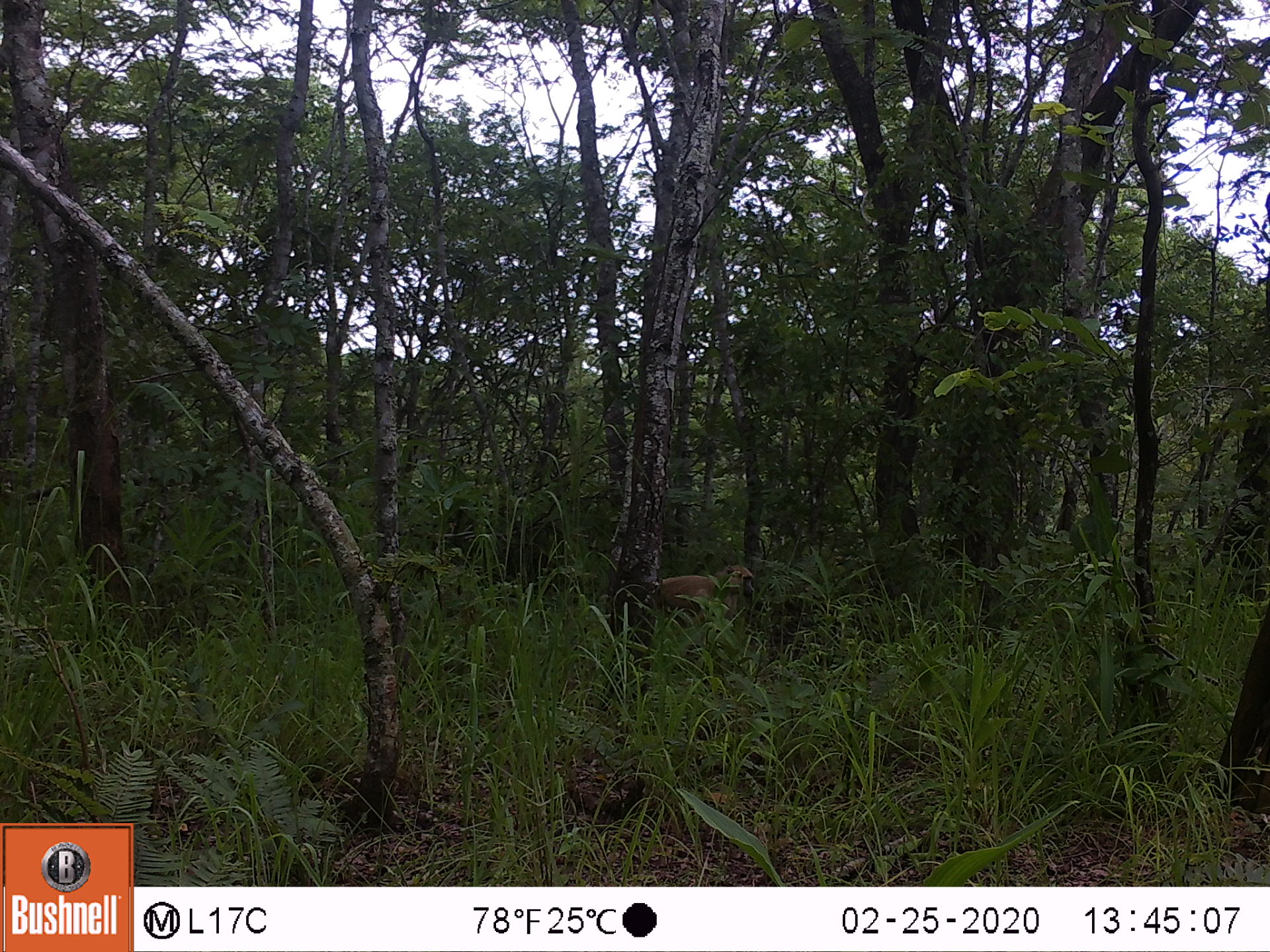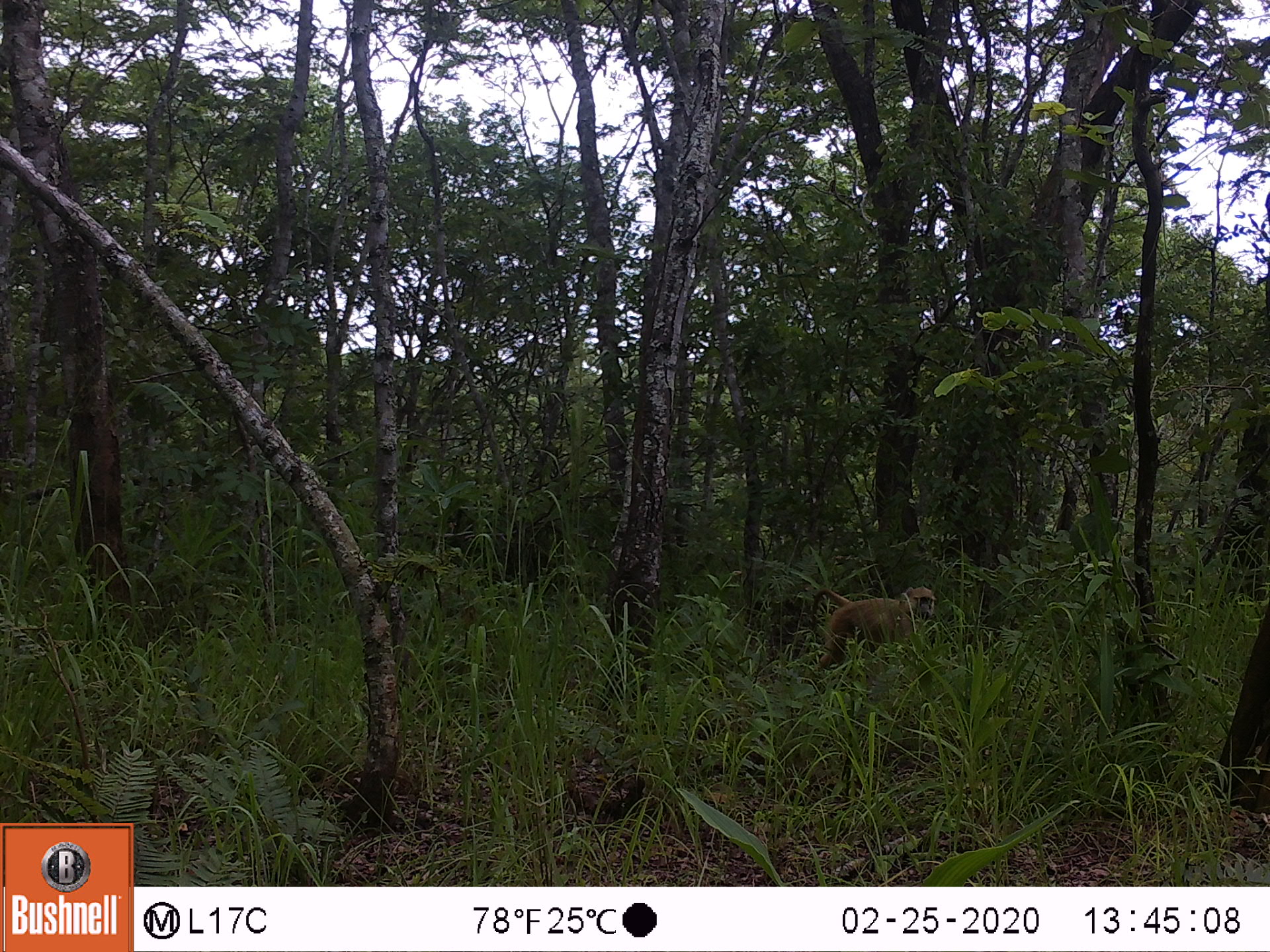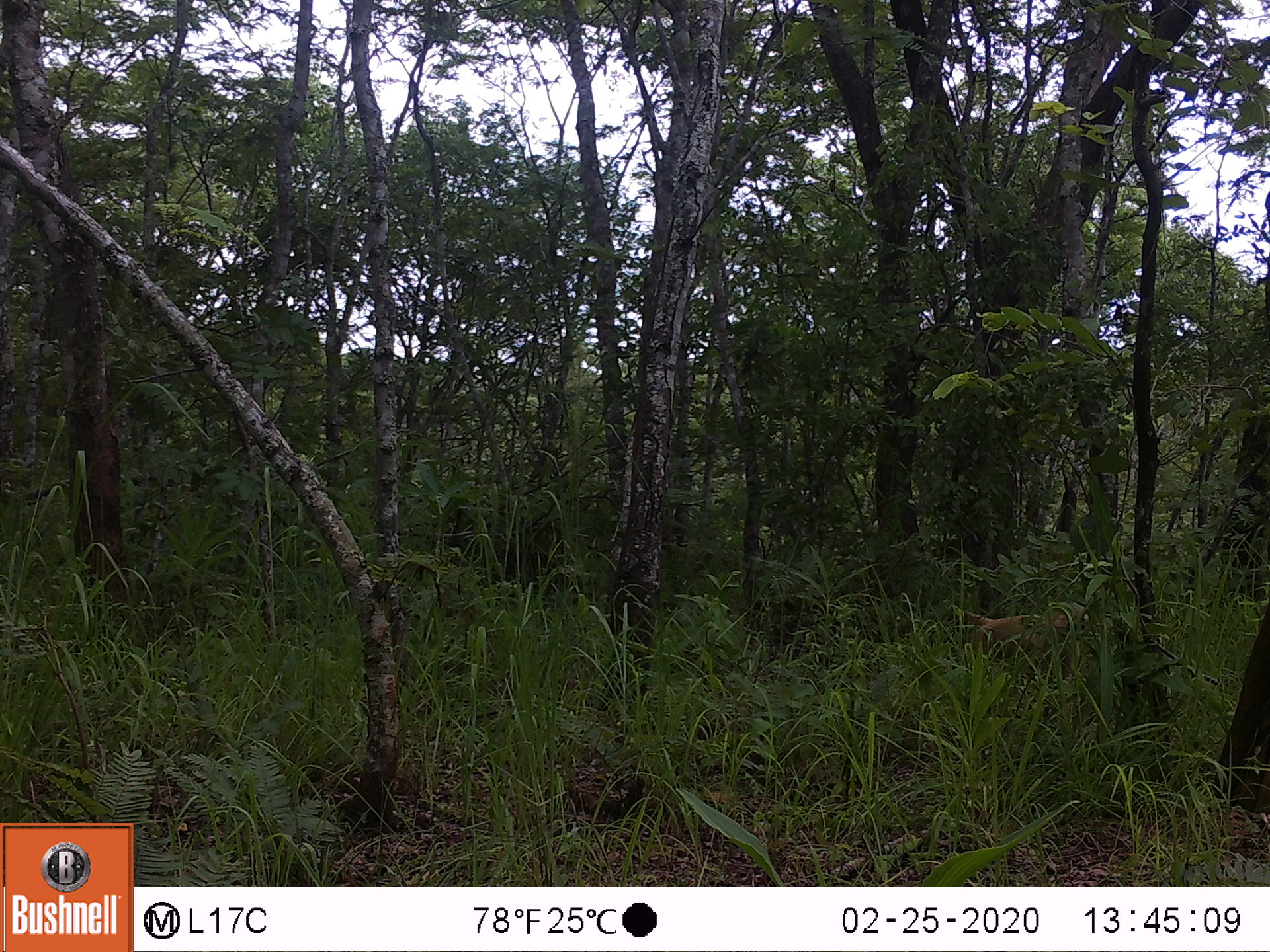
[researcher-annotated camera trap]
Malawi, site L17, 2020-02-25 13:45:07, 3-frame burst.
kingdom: Animalia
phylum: Chordata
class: Mammalia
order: Primates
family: Cercopithecidae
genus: Papio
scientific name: Papio cynocephalus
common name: yellow baboon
Yellow baboon (Papio cynocephalus), count 1.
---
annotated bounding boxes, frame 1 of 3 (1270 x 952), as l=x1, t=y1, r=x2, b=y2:
yellow baboon: l=649, t=562, r=759, b=639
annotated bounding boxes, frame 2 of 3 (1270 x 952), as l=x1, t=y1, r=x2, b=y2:
yellow baboon: l=801, t=584, r=941, b=681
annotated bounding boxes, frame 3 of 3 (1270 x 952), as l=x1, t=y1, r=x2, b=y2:
yellow baboon: l=929, t=601, r=1094, b=678